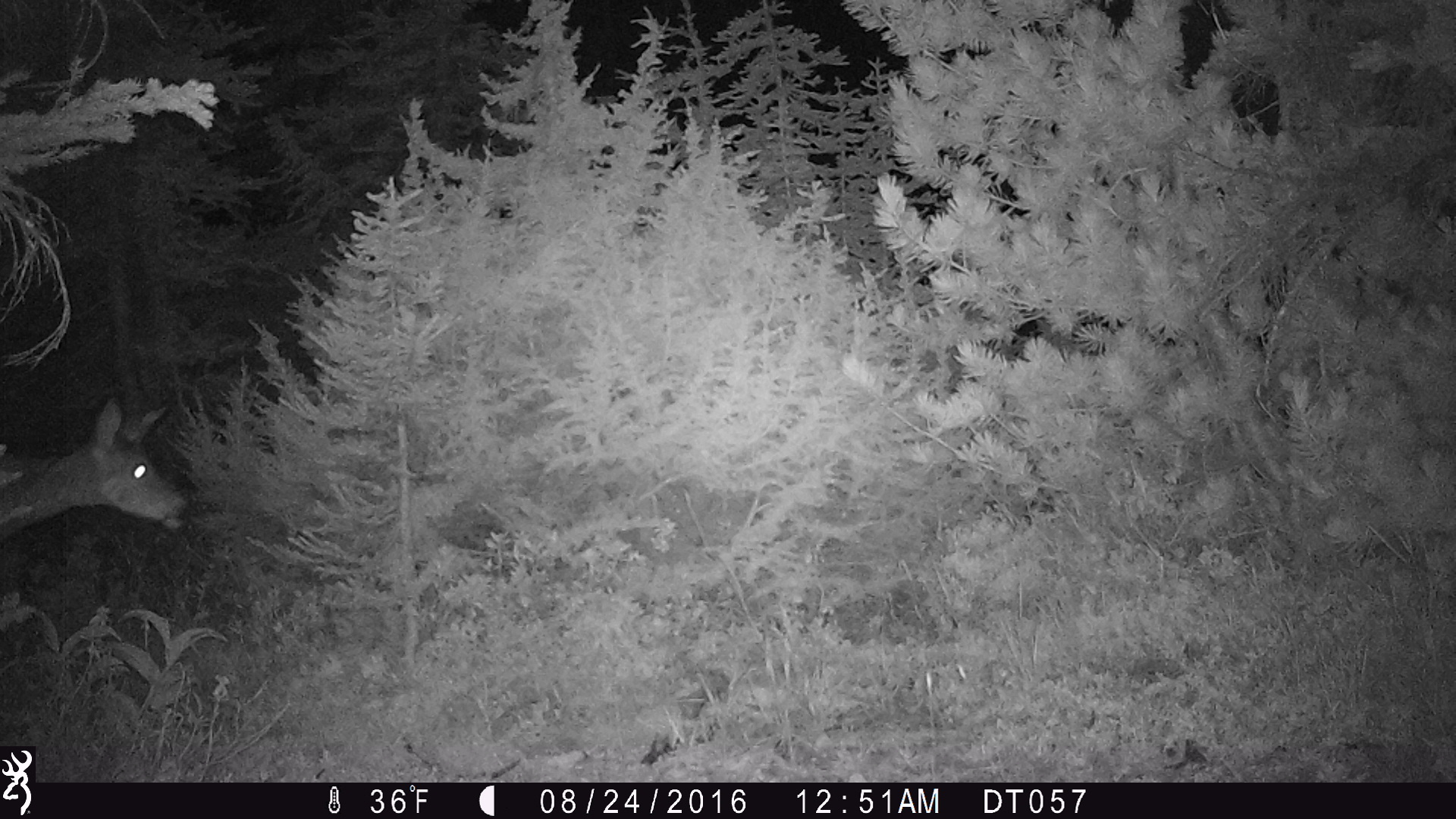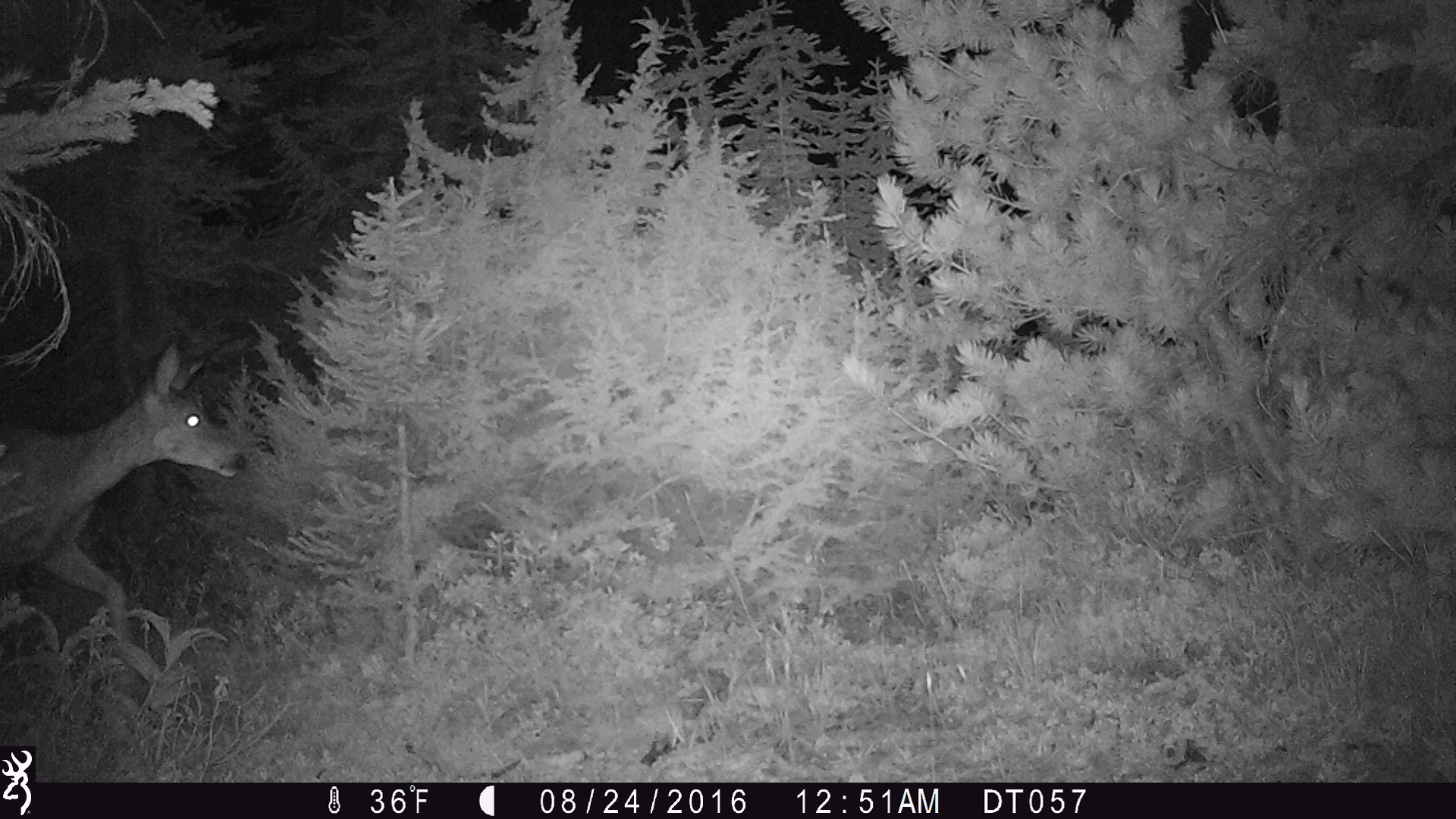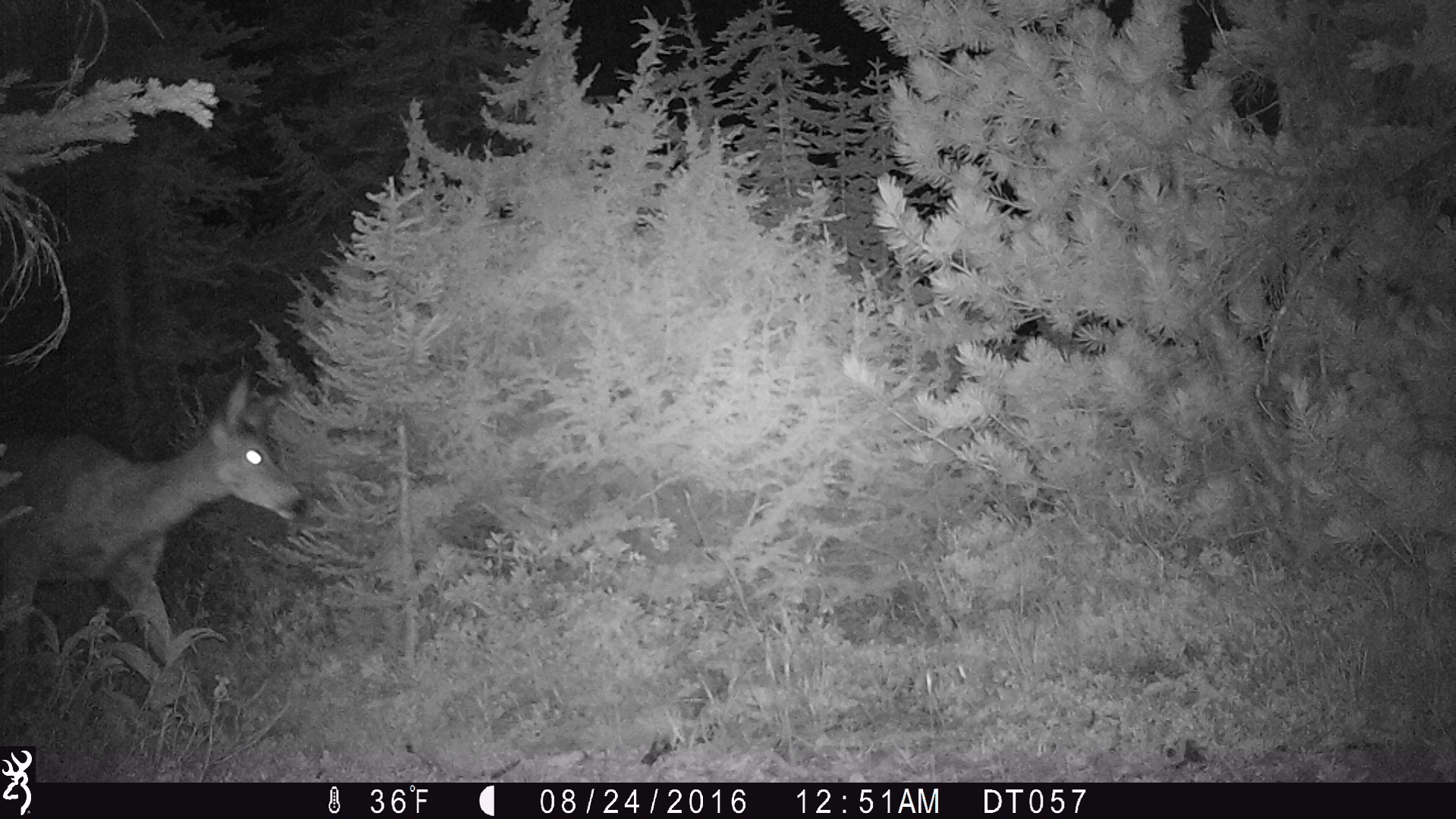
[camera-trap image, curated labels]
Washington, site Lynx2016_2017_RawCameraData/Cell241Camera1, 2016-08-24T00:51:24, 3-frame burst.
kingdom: Animalia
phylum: Chordata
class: Mammalia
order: Artiodactyla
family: Cervidae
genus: Odocoileus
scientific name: Odocoileus hemionus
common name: mule deer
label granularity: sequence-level